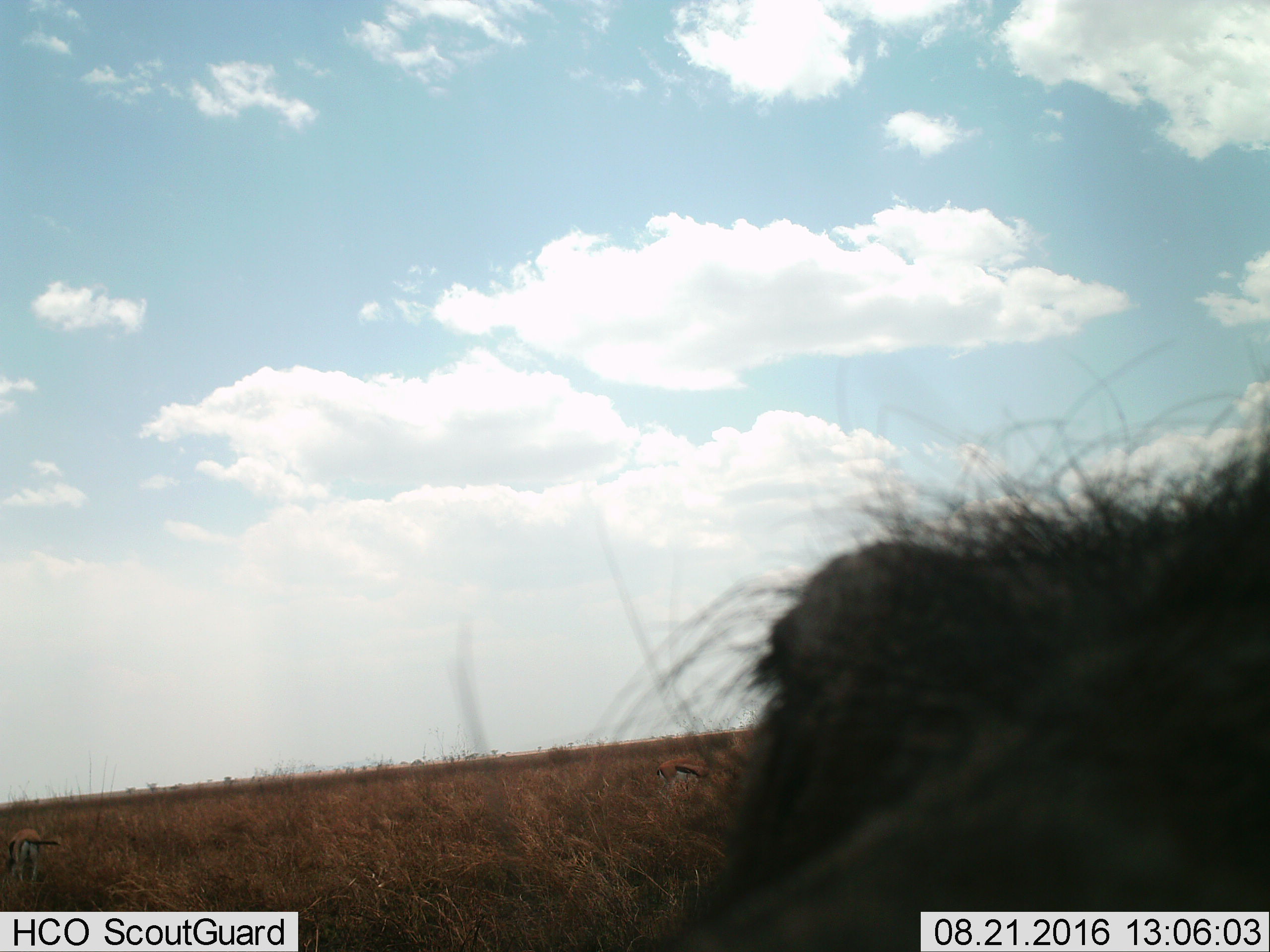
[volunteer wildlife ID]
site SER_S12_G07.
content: unidentified animal